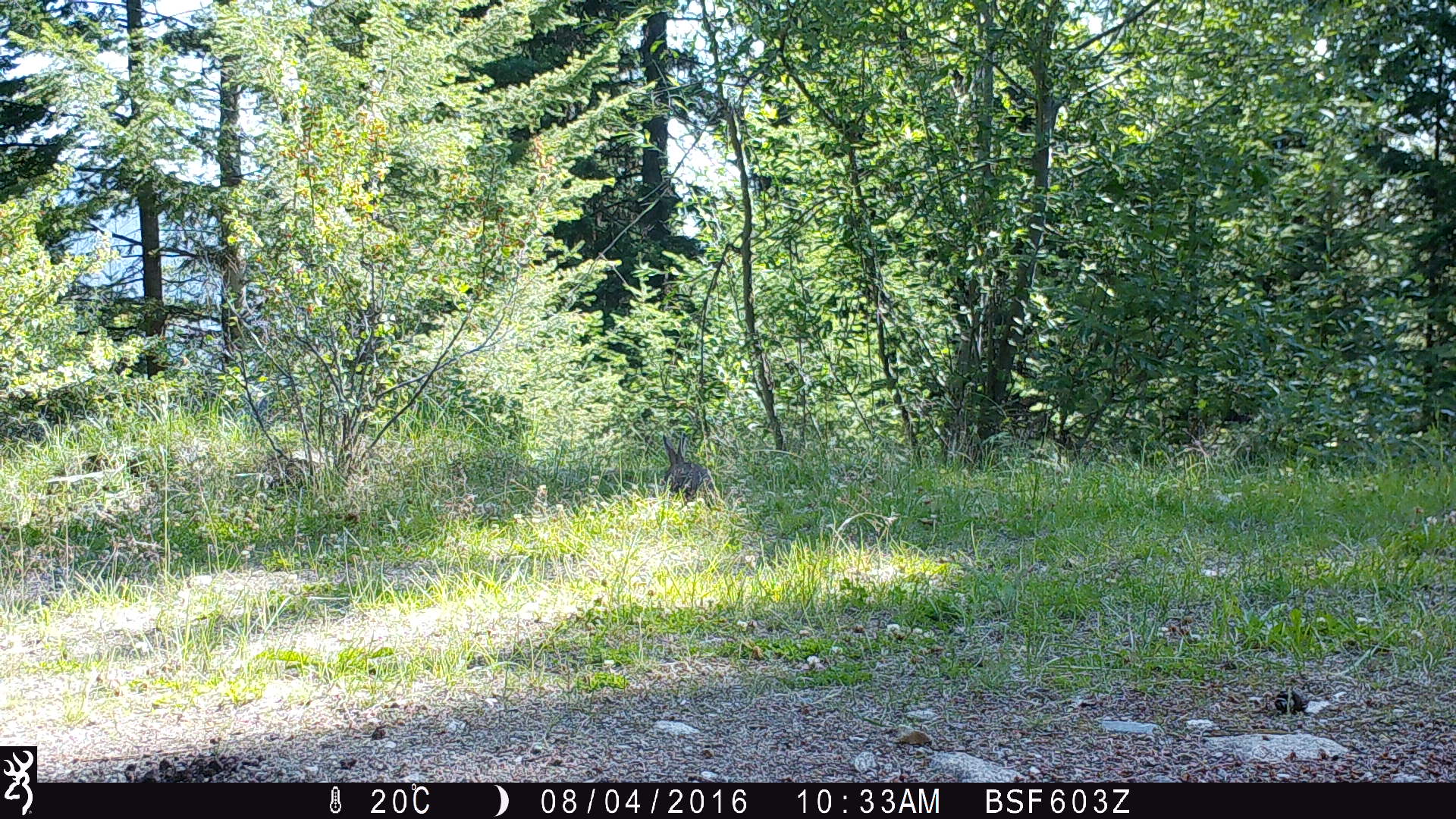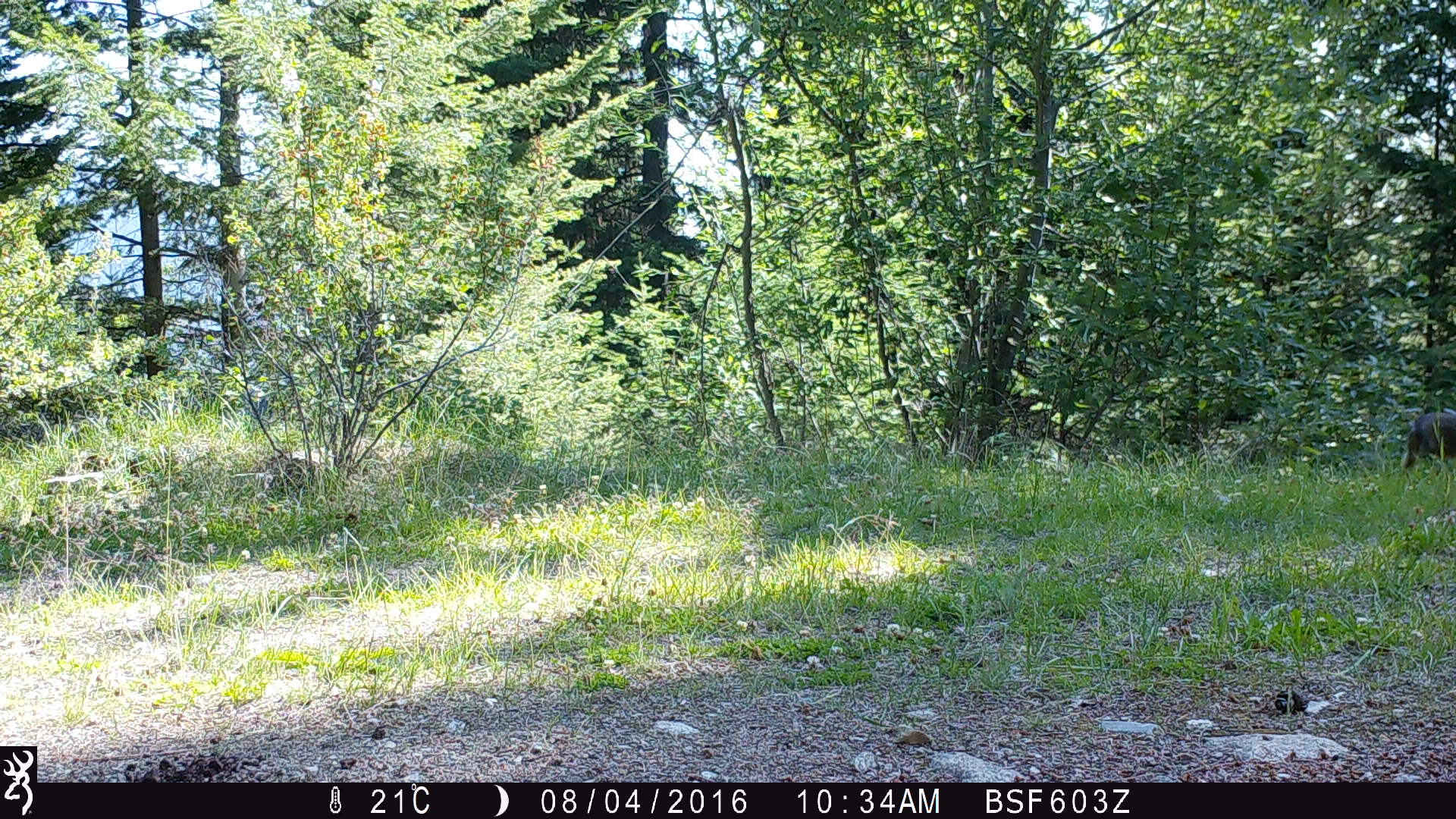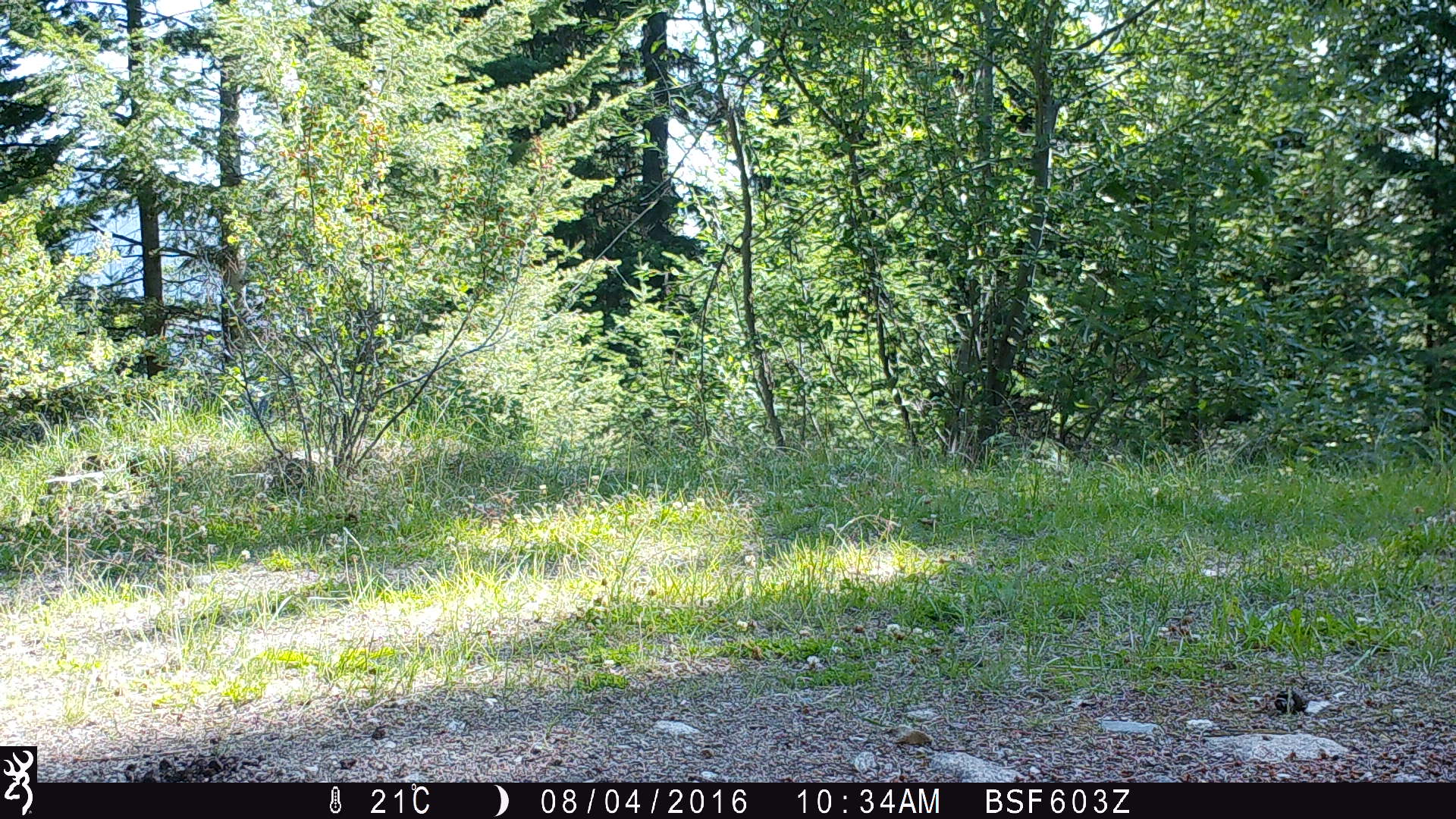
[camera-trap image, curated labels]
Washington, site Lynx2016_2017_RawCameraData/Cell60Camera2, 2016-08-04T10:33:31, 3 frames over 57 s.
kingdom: Animalia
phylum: Chordata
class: Mammalia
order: Lagomorpha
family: Leporidae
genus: Lepus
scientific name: Lepus americanus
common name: snowshoe hare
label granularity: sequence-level